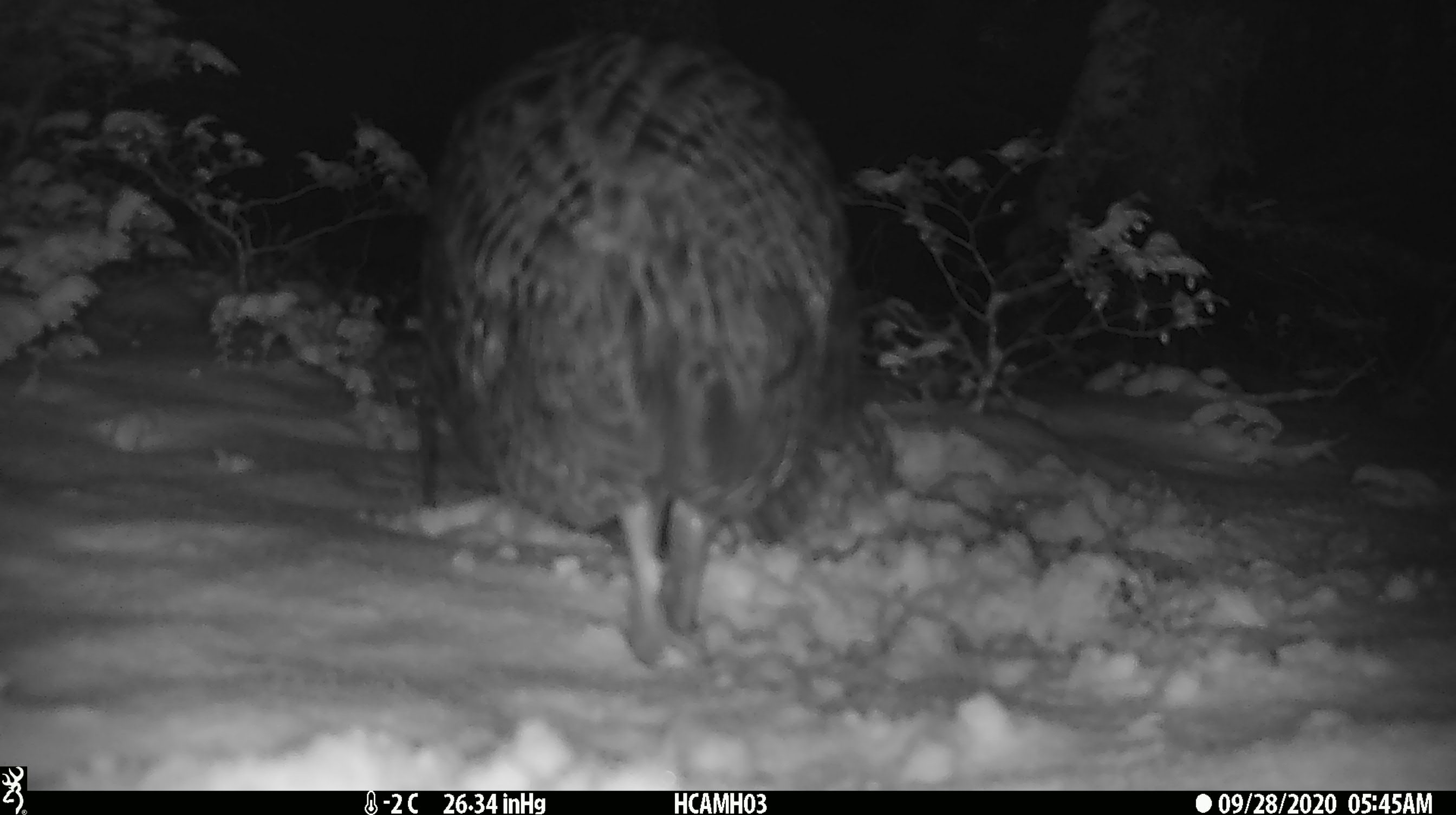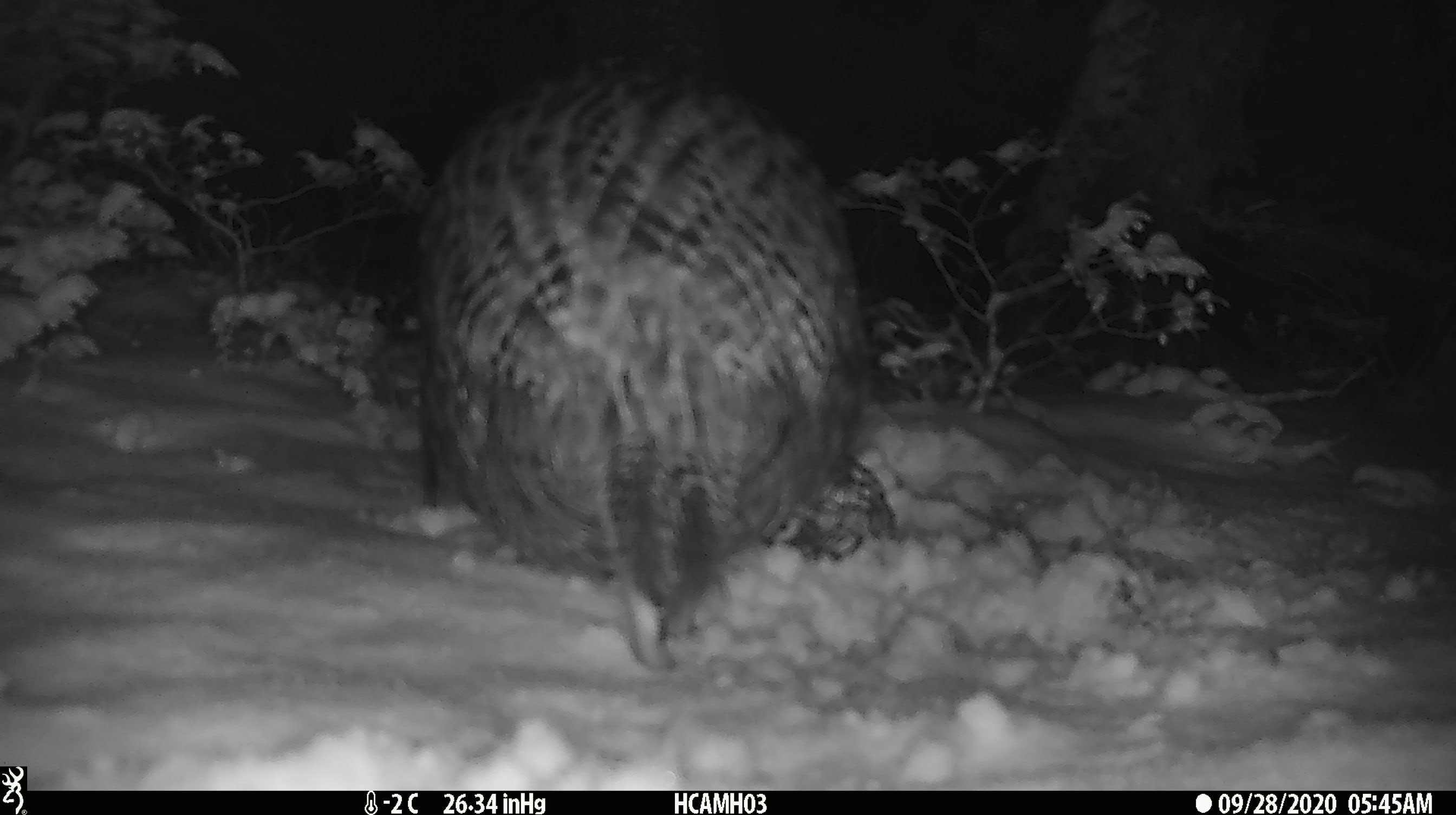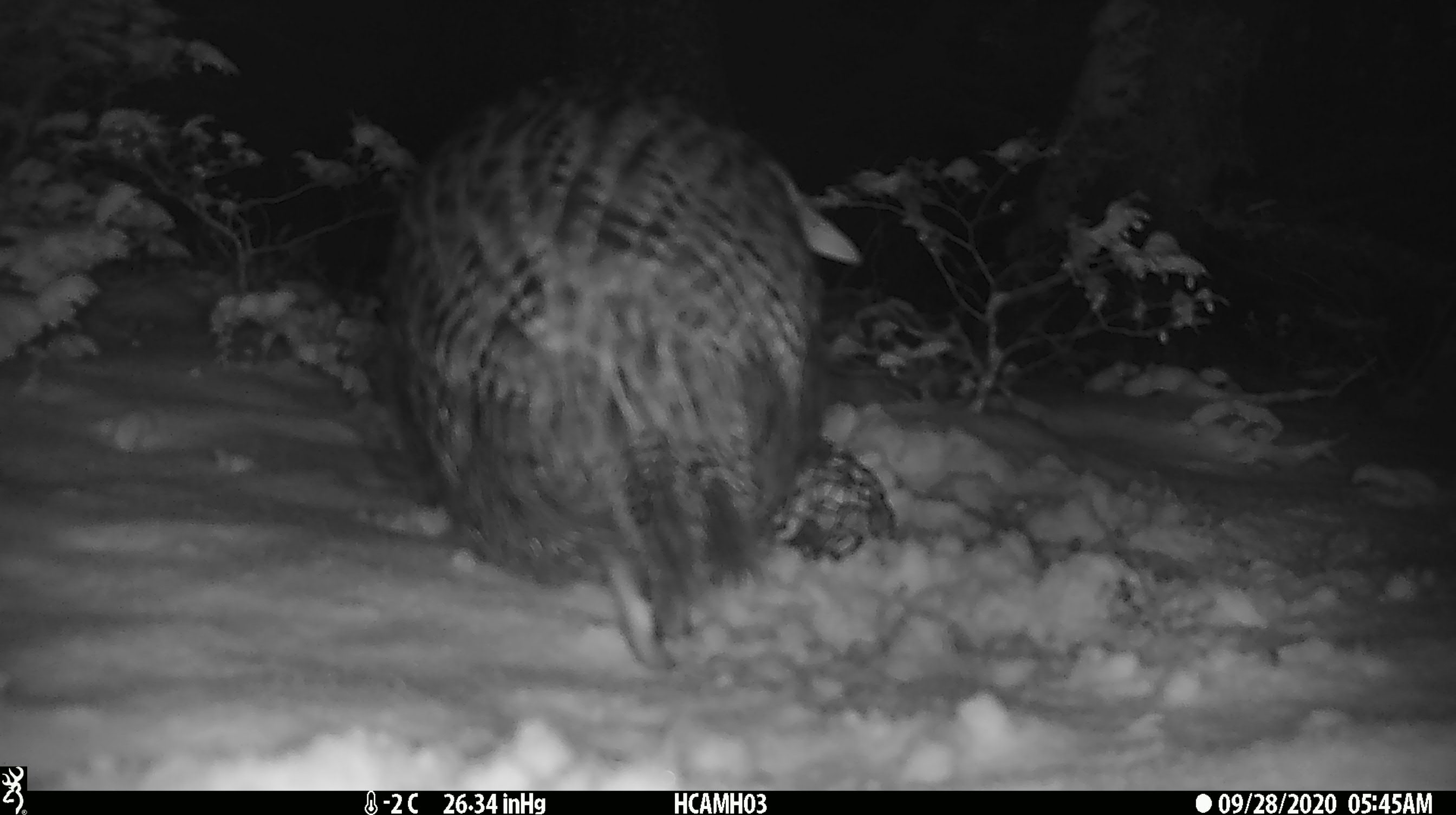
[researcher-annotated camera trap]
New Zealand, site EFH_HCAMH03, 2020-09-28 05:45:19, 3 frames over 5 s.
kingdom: Animalia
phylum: Chordata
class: Aves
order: Gruiformes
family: Rallidae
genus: Gallirallus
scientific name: Gallirallus australis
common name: weka